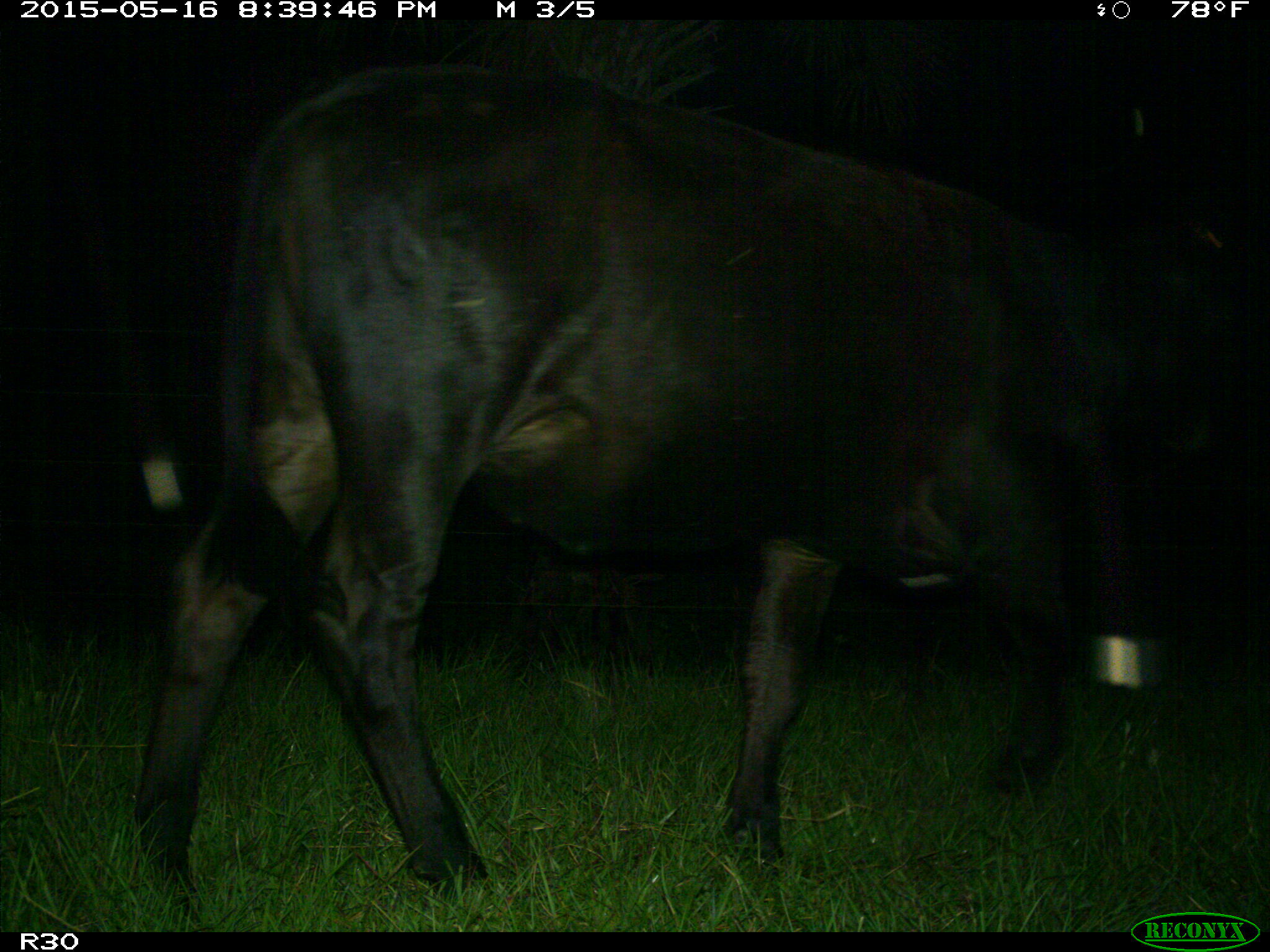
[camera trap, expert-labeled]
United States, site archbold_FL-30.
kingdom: Animalia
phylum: Chordata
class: Mammalia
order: Artiodactyla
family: Bovidae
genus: Bos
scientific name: Bos taurus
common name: domestic cow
Bos taurus (domestic cow).